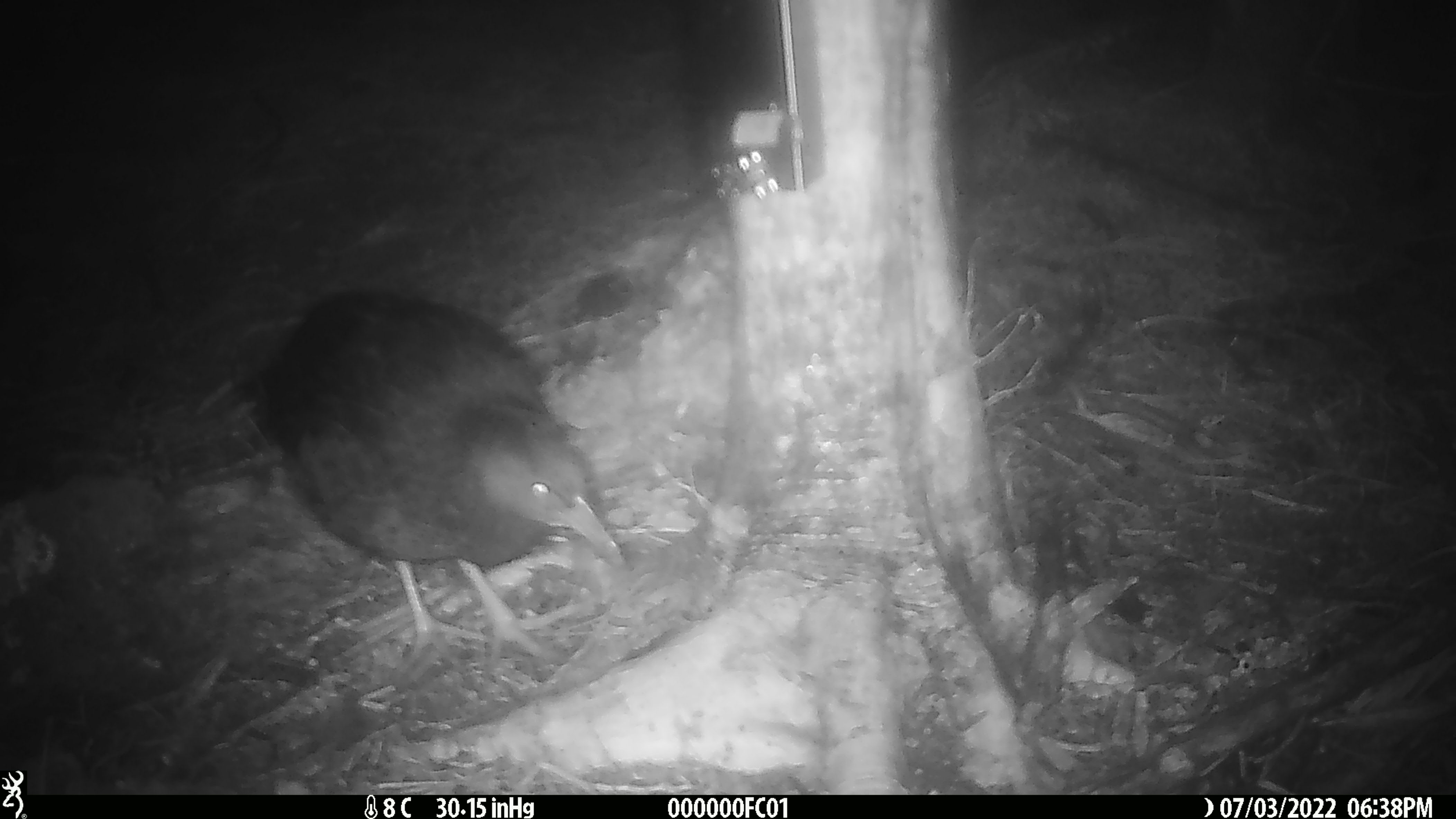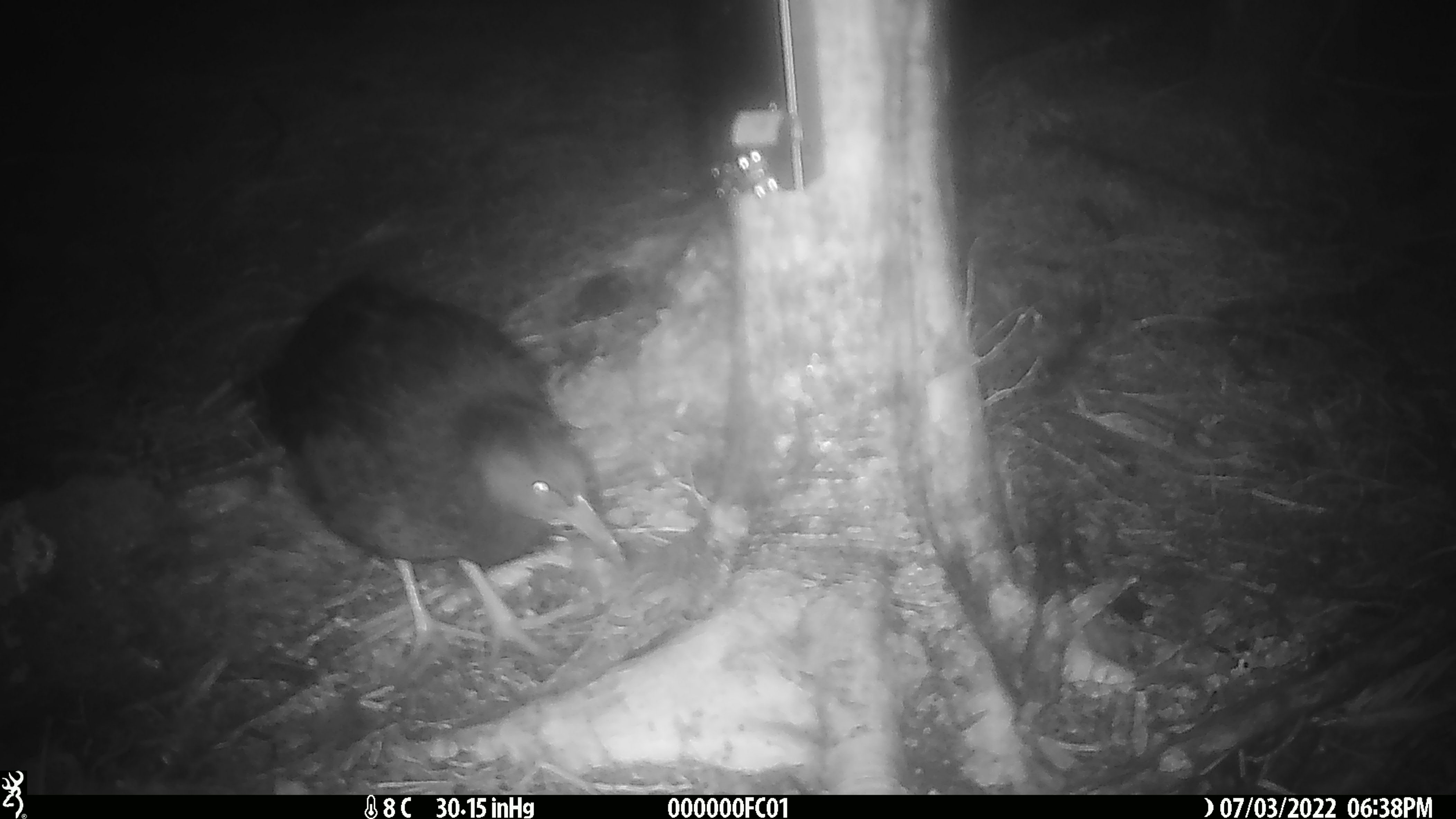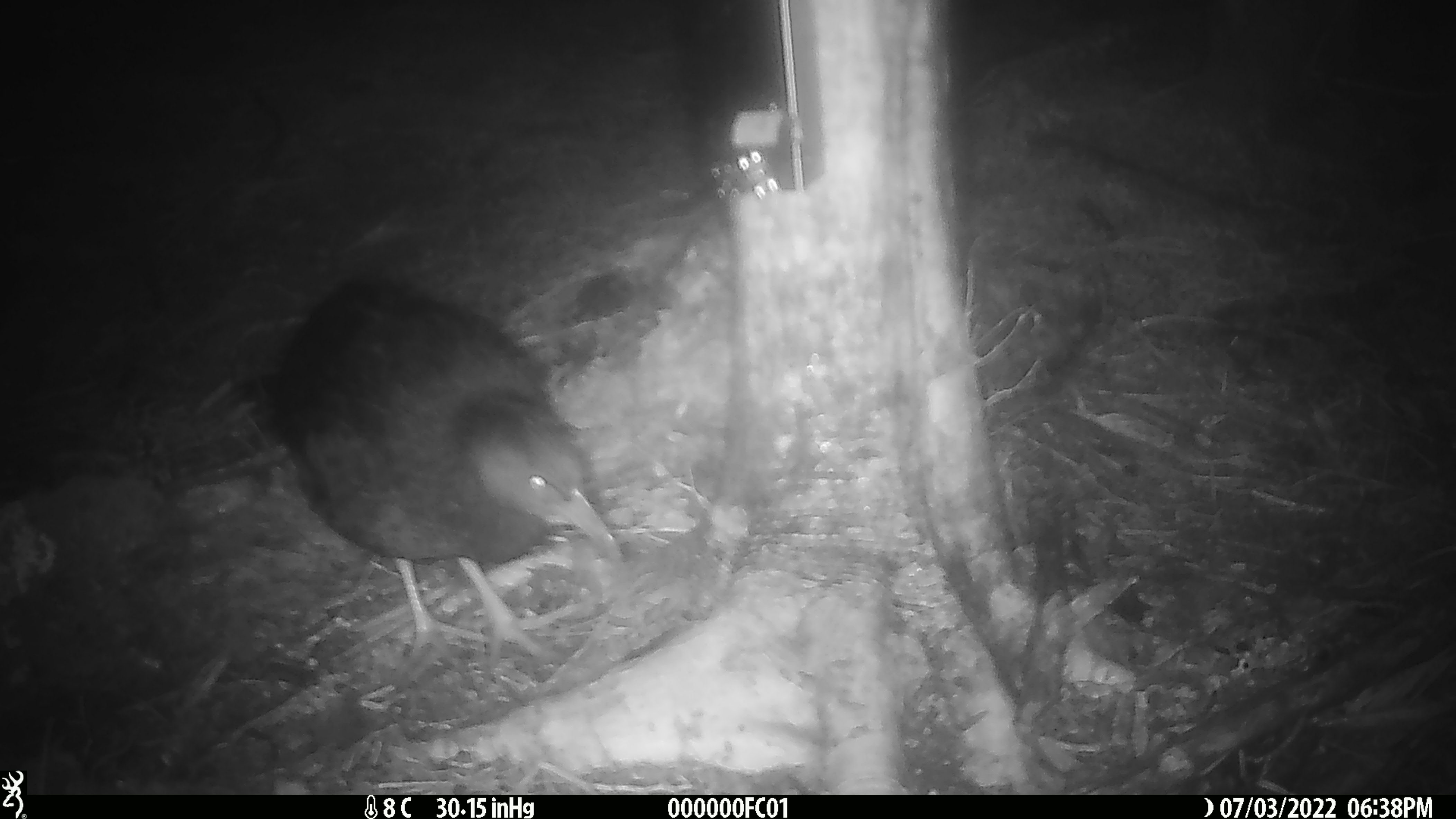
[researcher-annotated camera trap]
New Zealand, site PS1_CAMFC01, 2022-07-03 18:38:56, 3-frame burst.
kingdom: Animalia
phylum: Chordata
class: Aves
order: Gruiformes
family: Rallidae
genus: Gallirallus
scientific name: Gallirallus australis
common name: weka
Weka (Gallirallus australis).